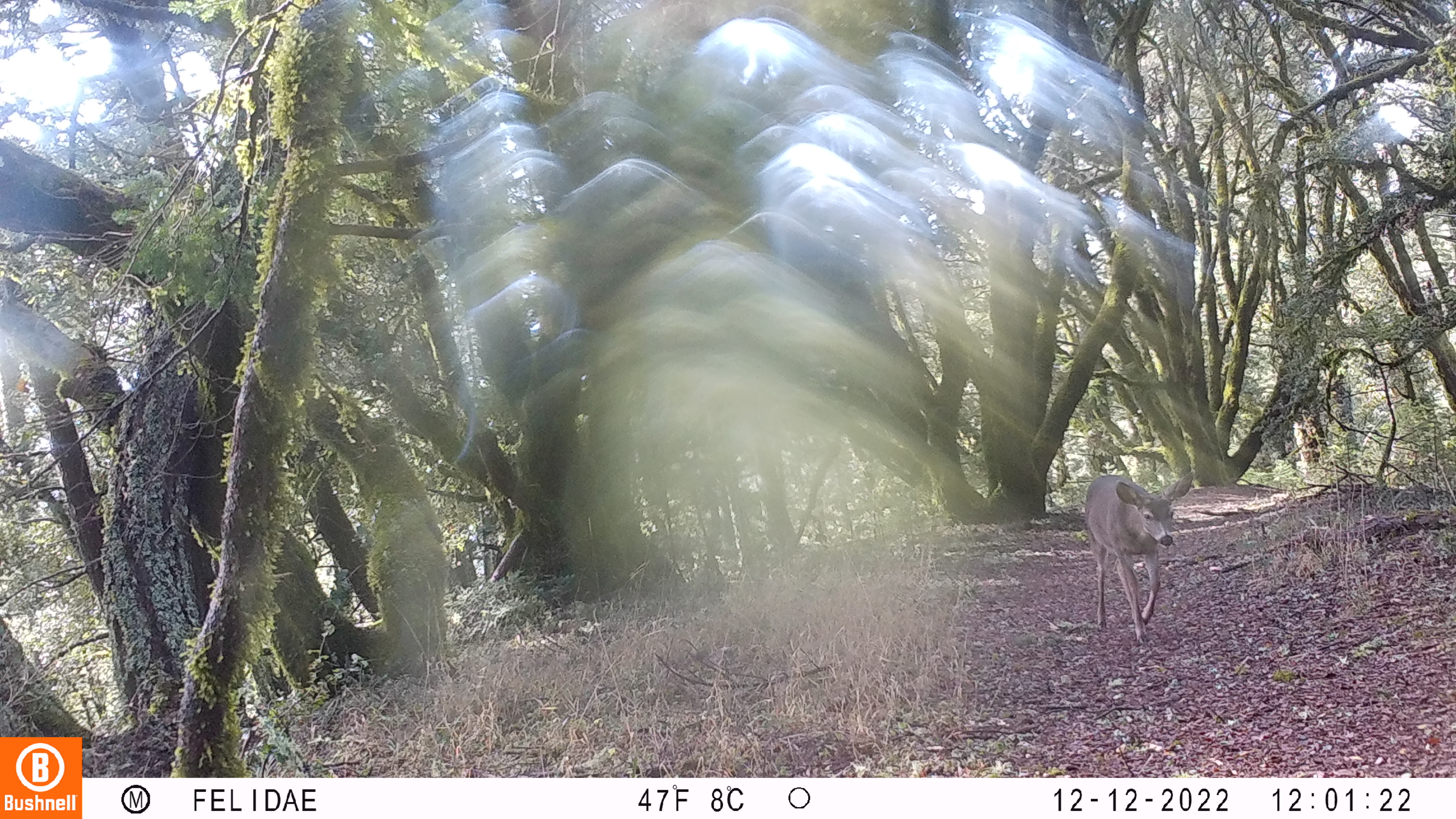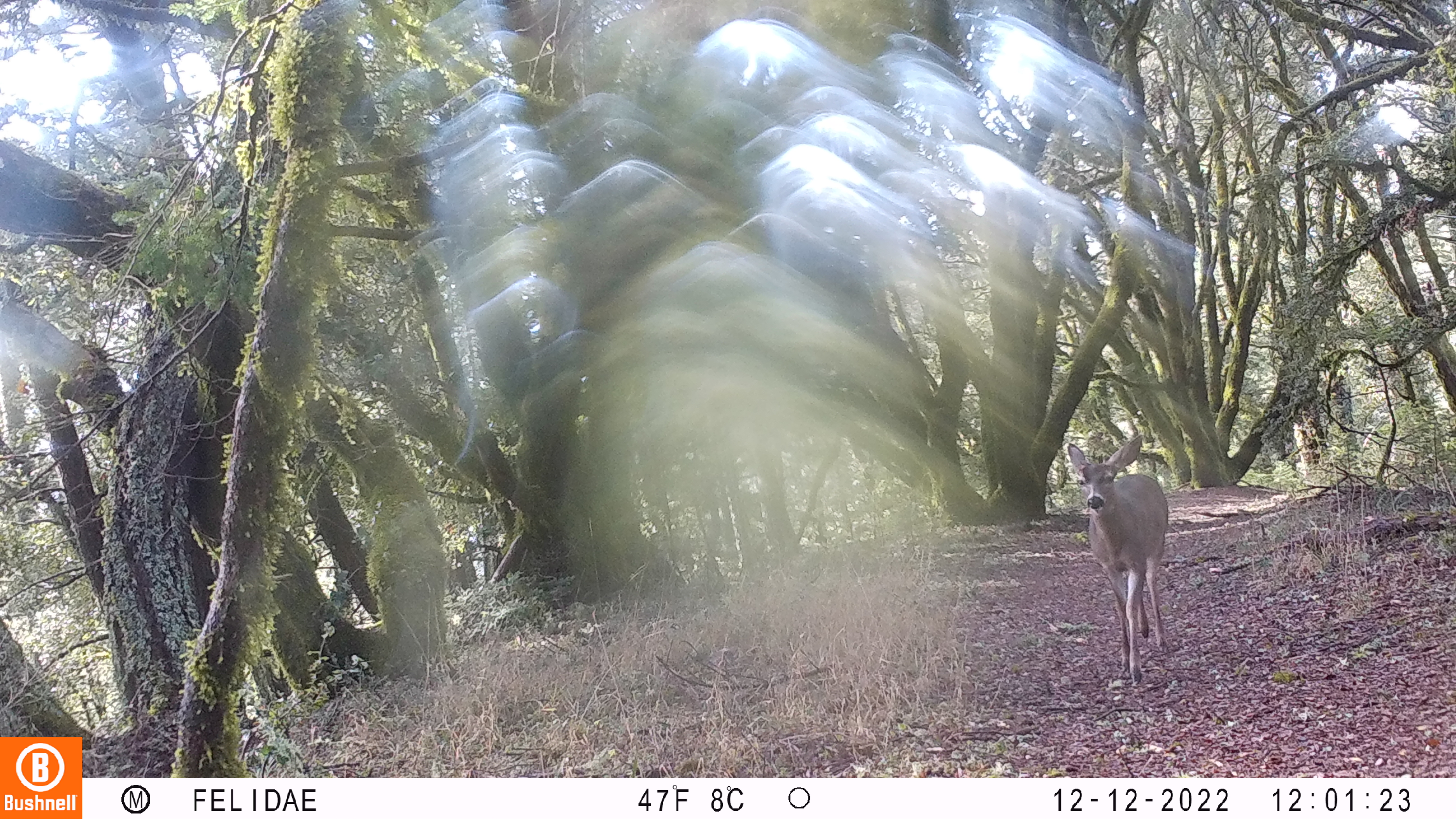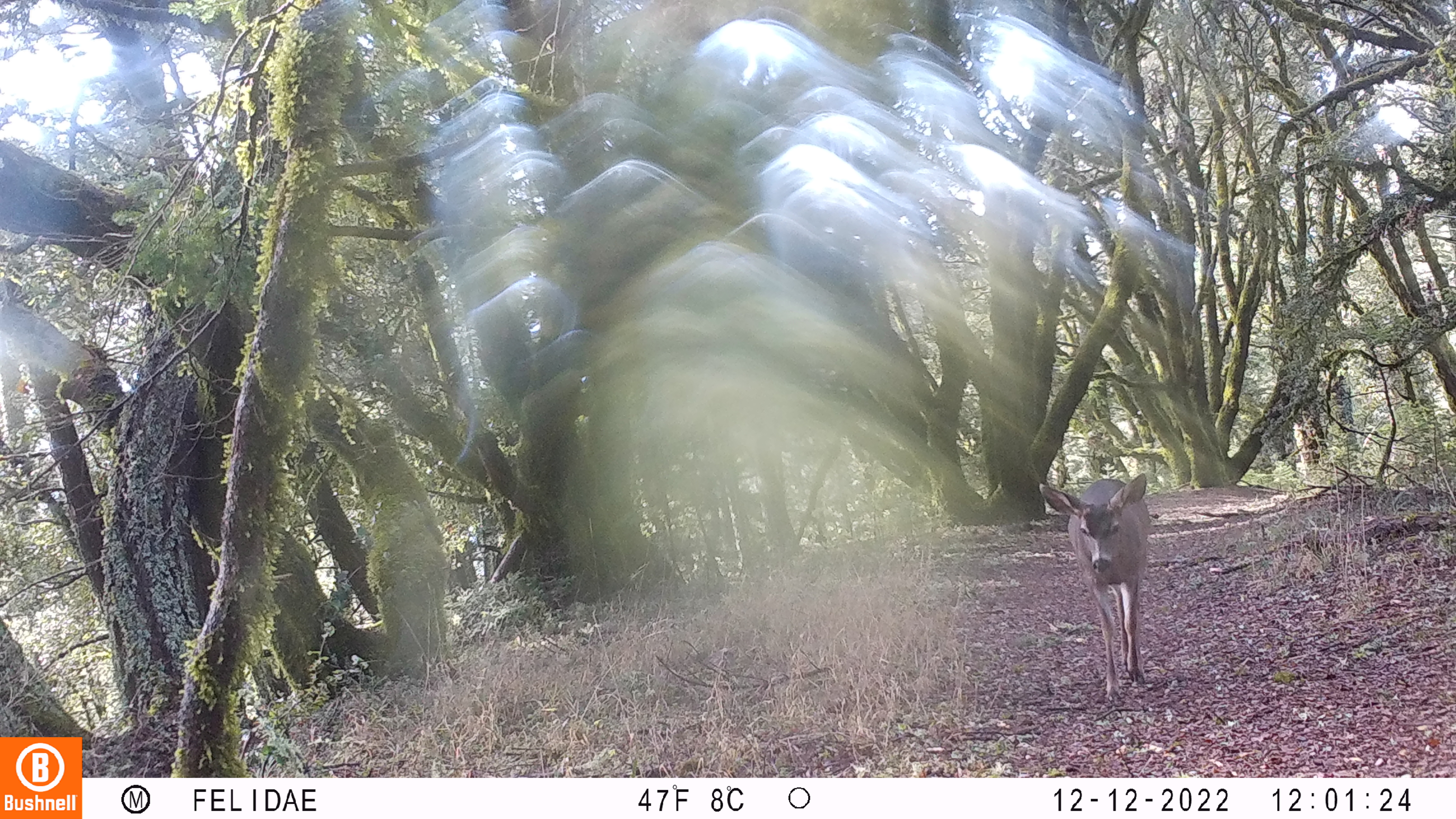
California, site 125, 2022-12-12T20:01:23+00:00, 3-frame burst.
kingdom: Animalia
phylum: Chordata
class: Mammalia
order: Artiodactyla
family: Cervidae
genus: Odocoileus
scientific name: Odocoileus hemionus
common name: mule deer